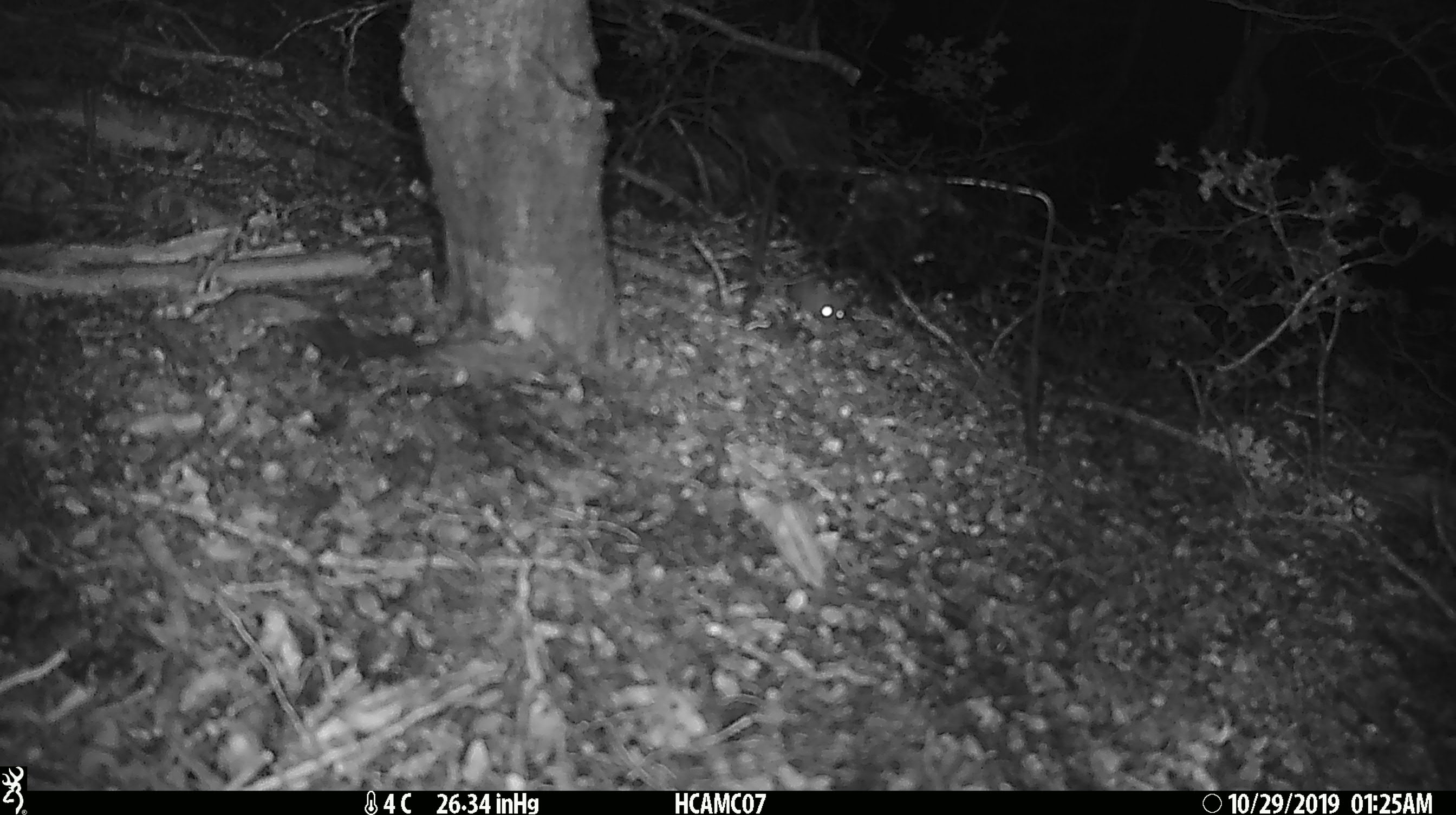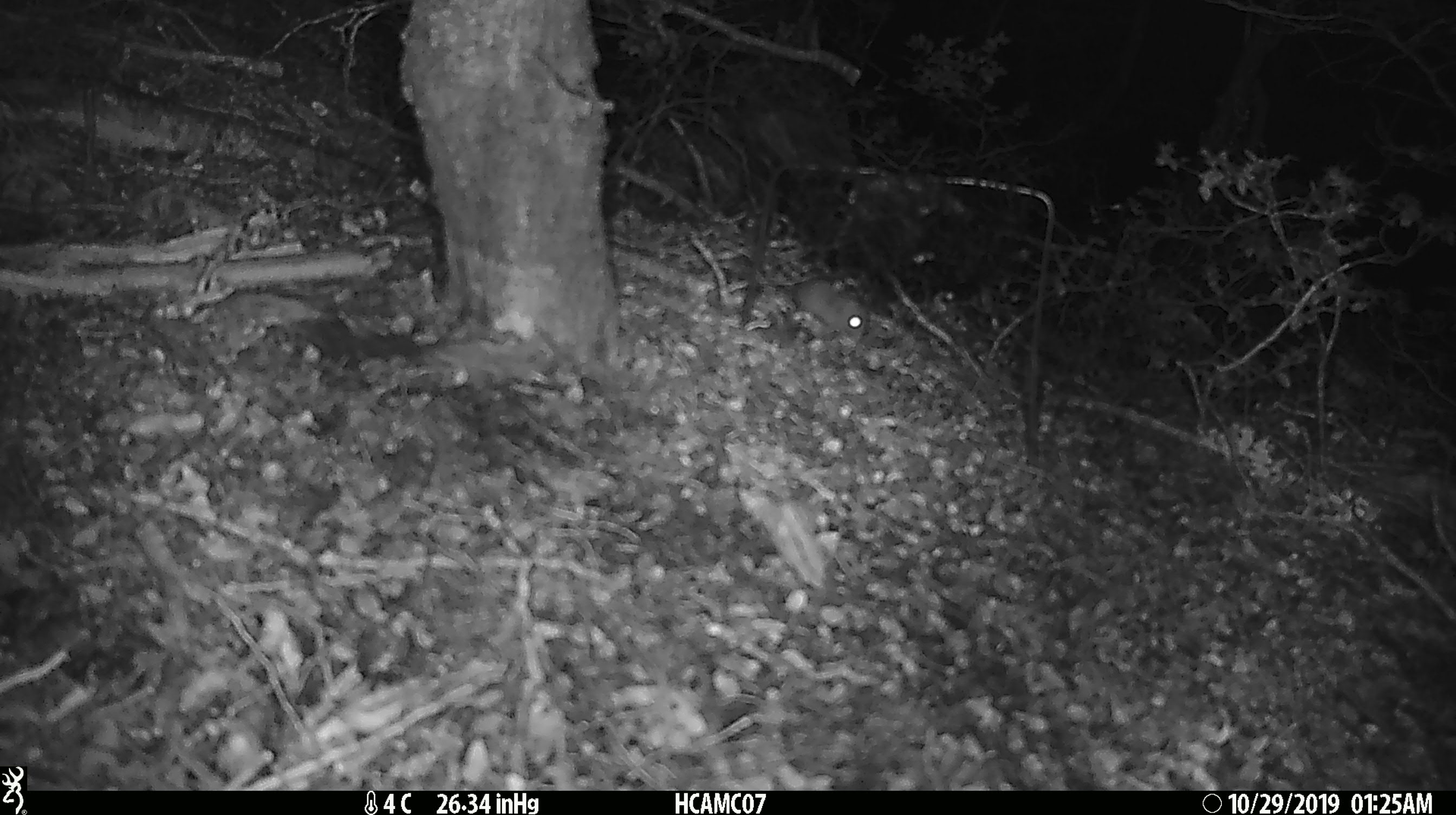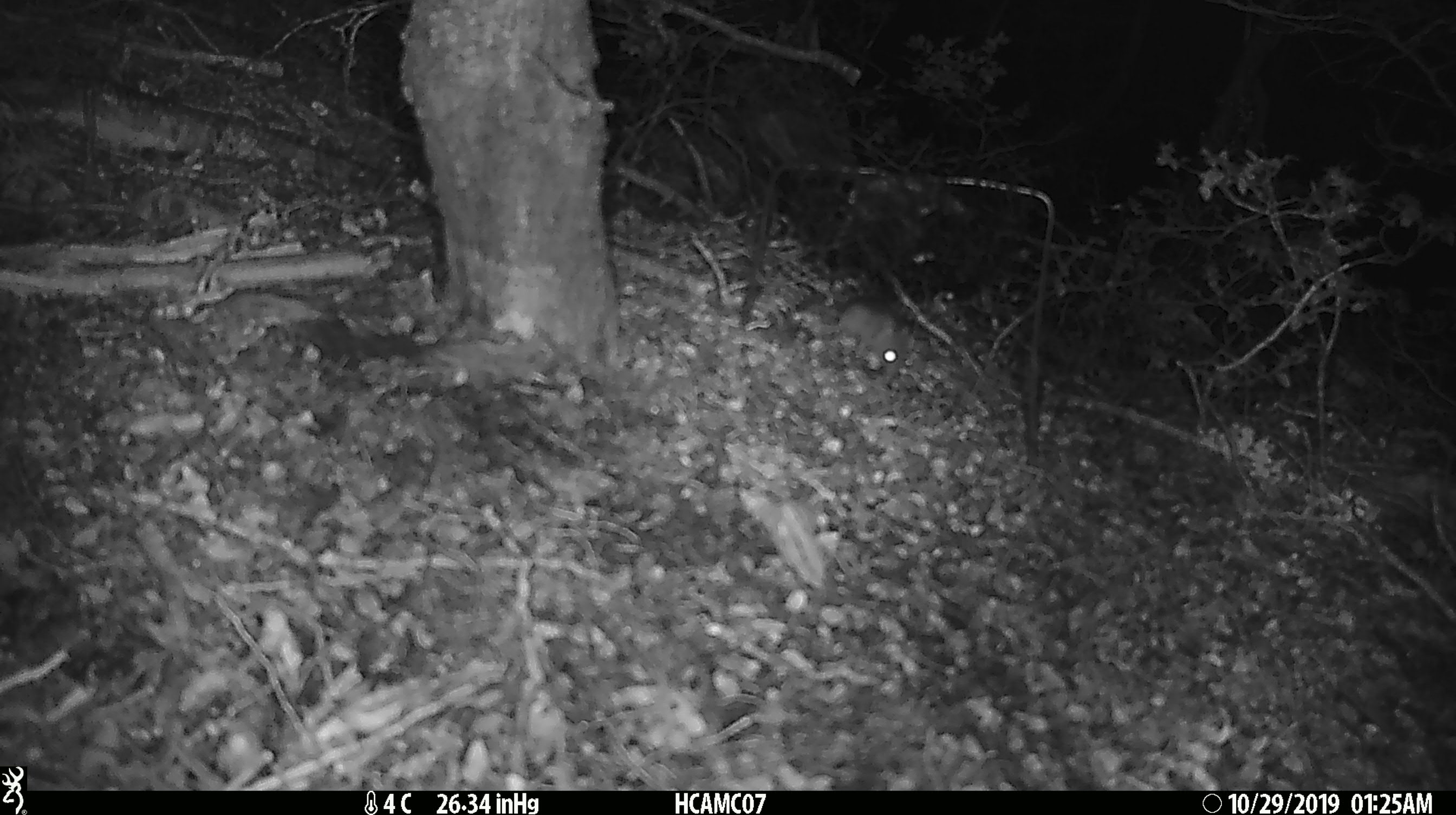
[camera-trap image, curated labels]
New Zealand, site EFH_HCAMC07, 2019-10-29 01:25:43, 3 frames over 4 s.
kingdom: Animalia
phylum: Chordata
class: Mammalia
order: Rodentia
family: Muridae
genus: Mus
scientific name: Mus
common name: mouse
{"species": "mouse (Mus)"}